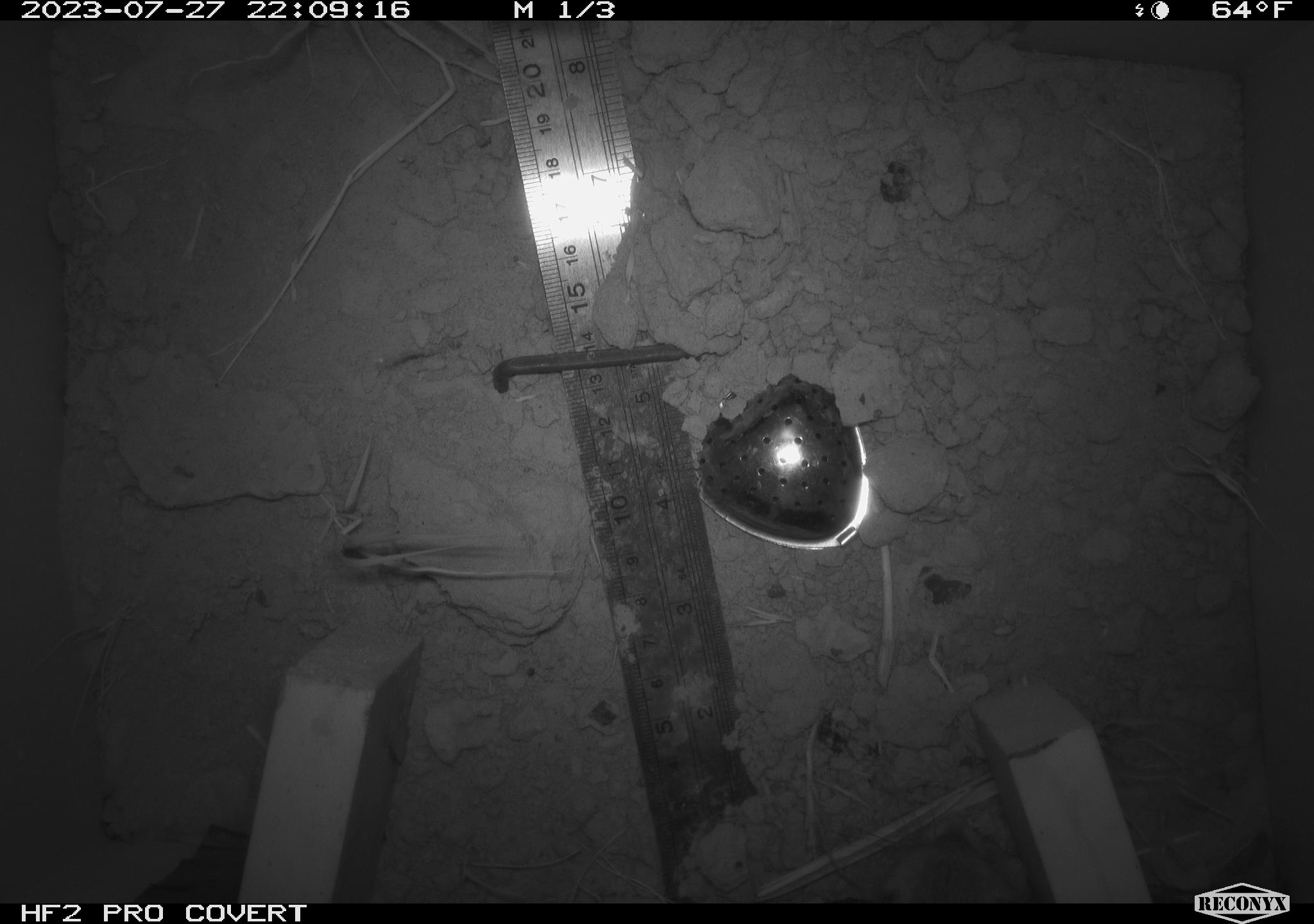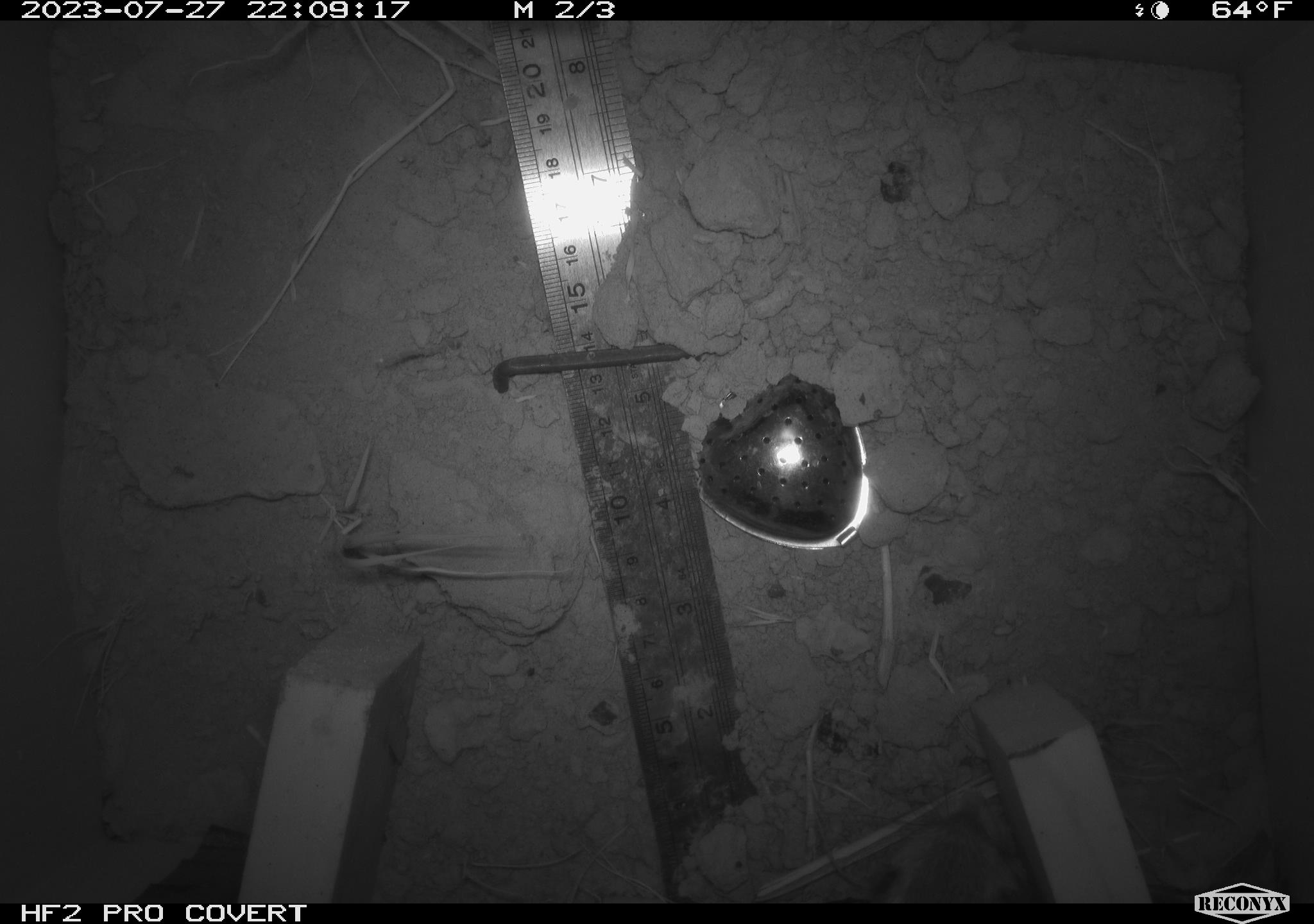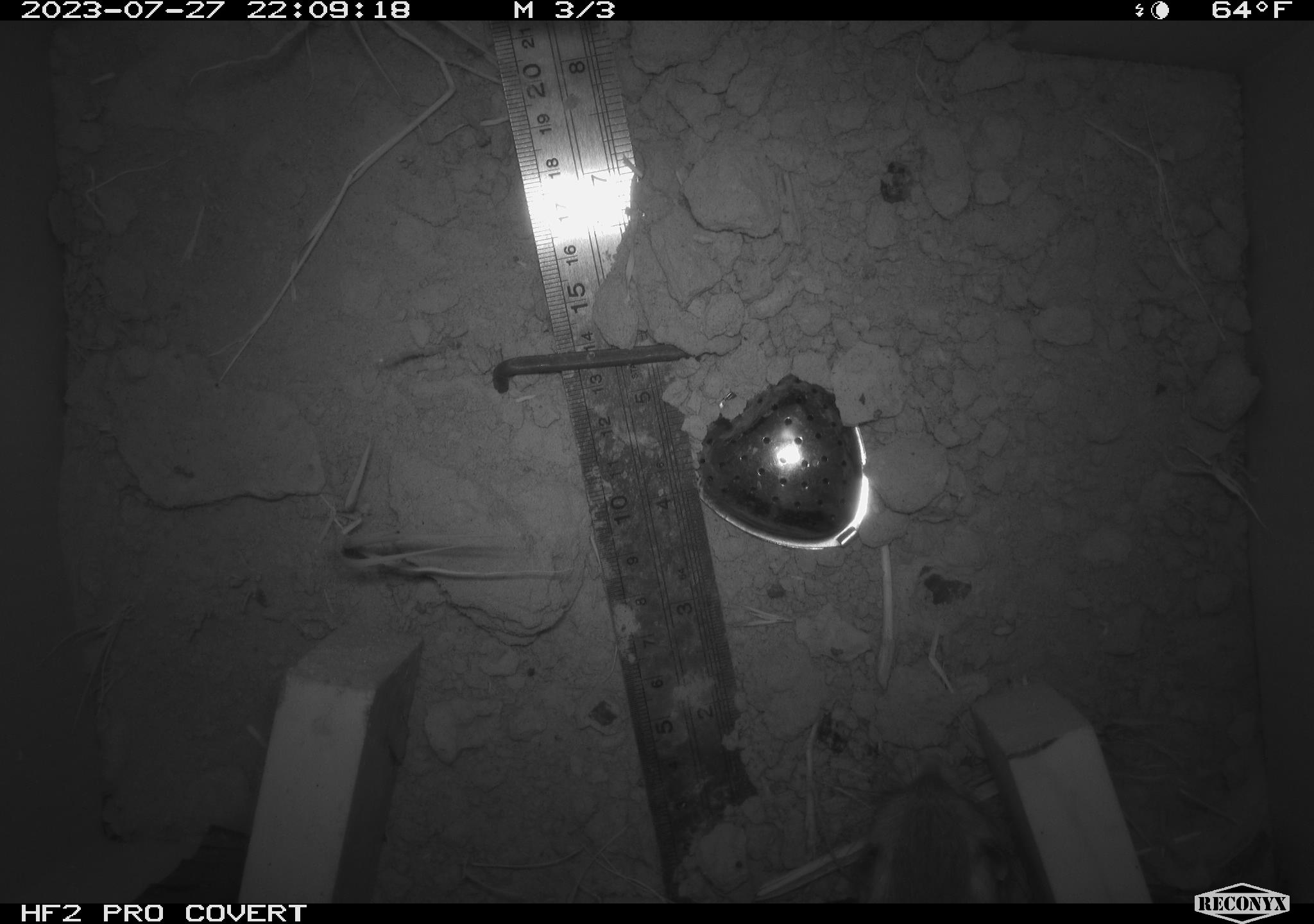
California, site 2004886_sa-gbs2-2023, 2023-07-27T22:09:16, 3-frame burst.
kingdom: Animalia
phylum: Chordata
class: Mammalia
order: Rodentia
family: Heteromyidae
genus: Dipodomys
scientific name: Dipodomys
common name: kangaroo rats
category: dipodomys species